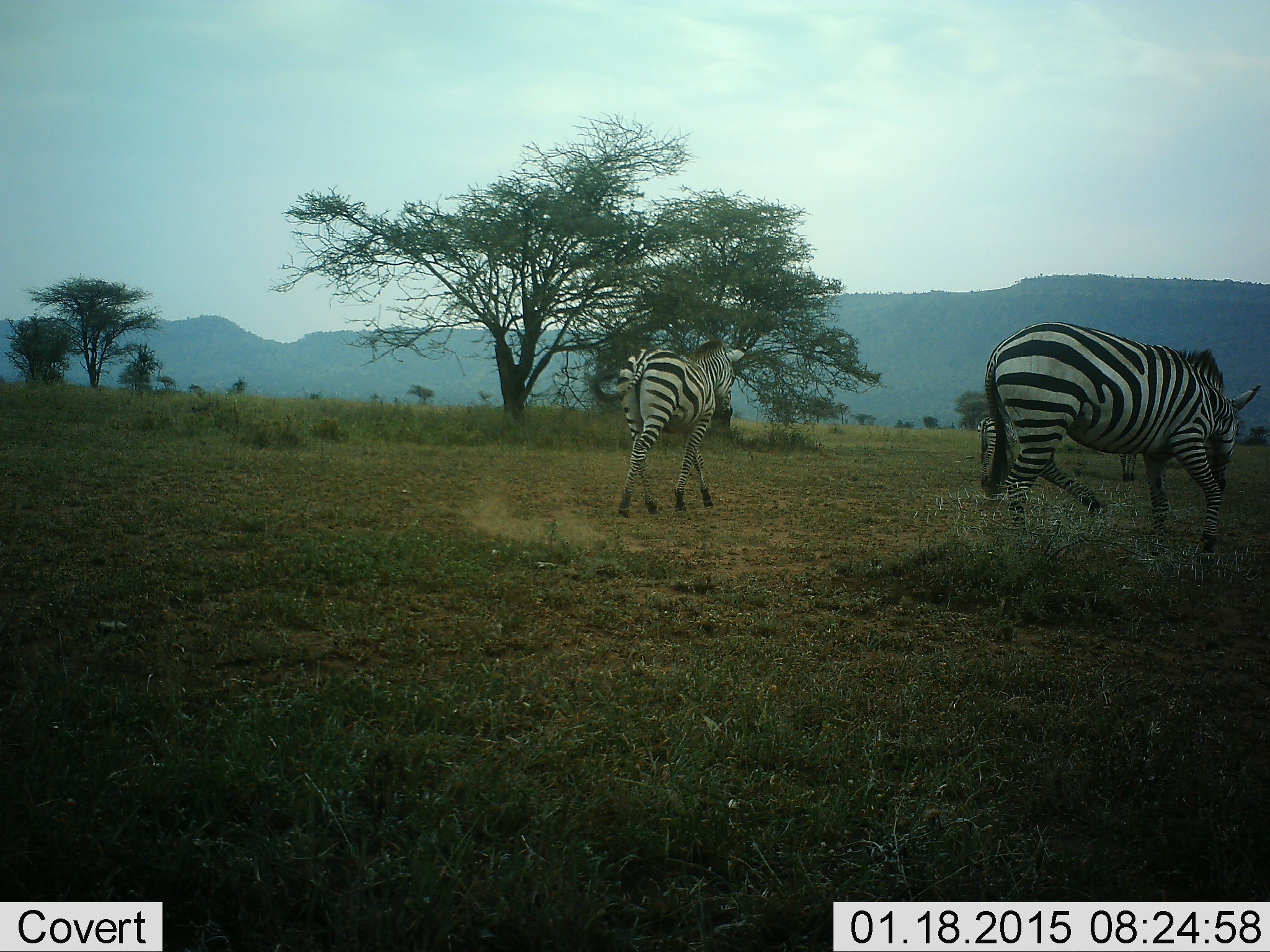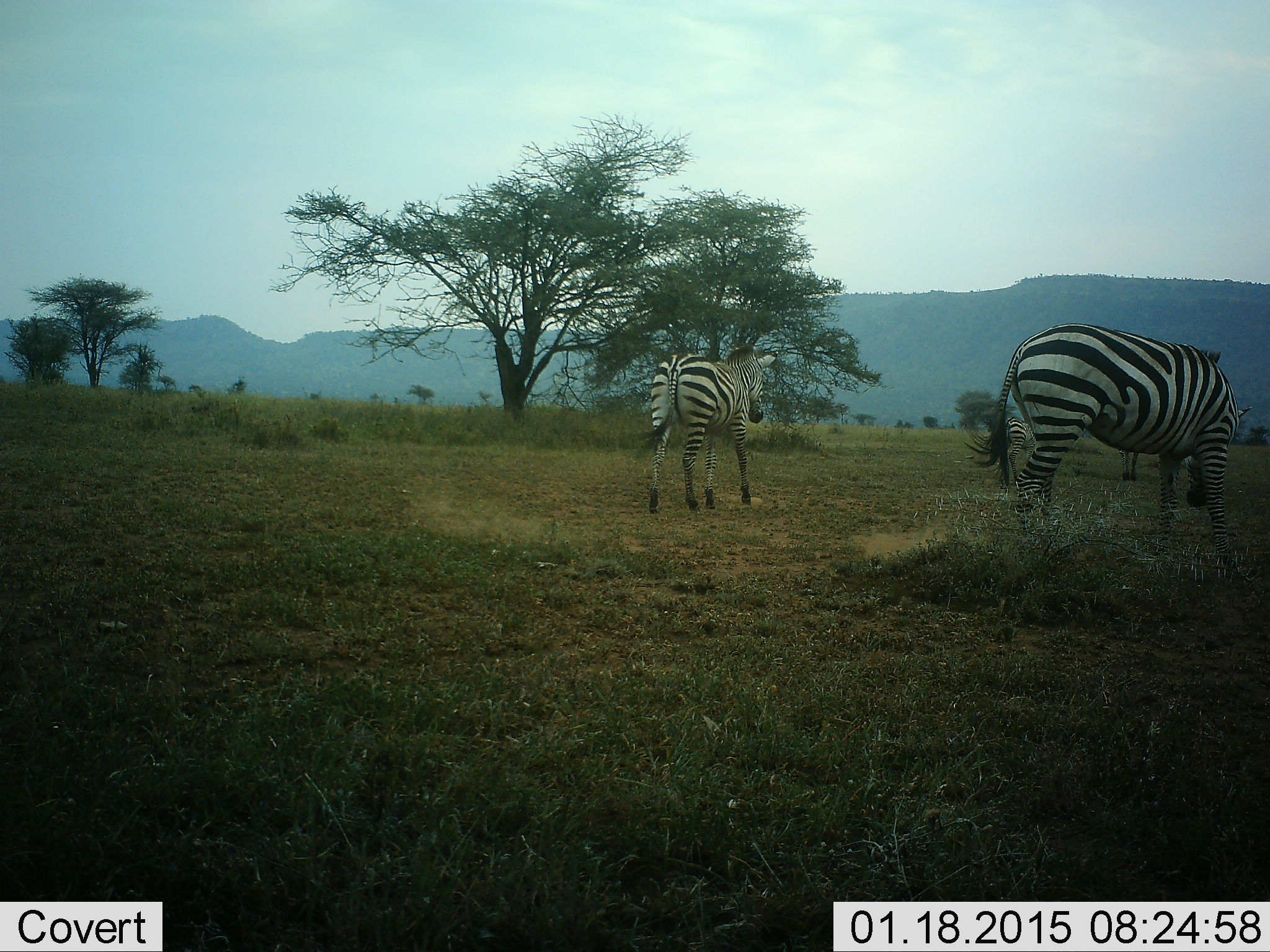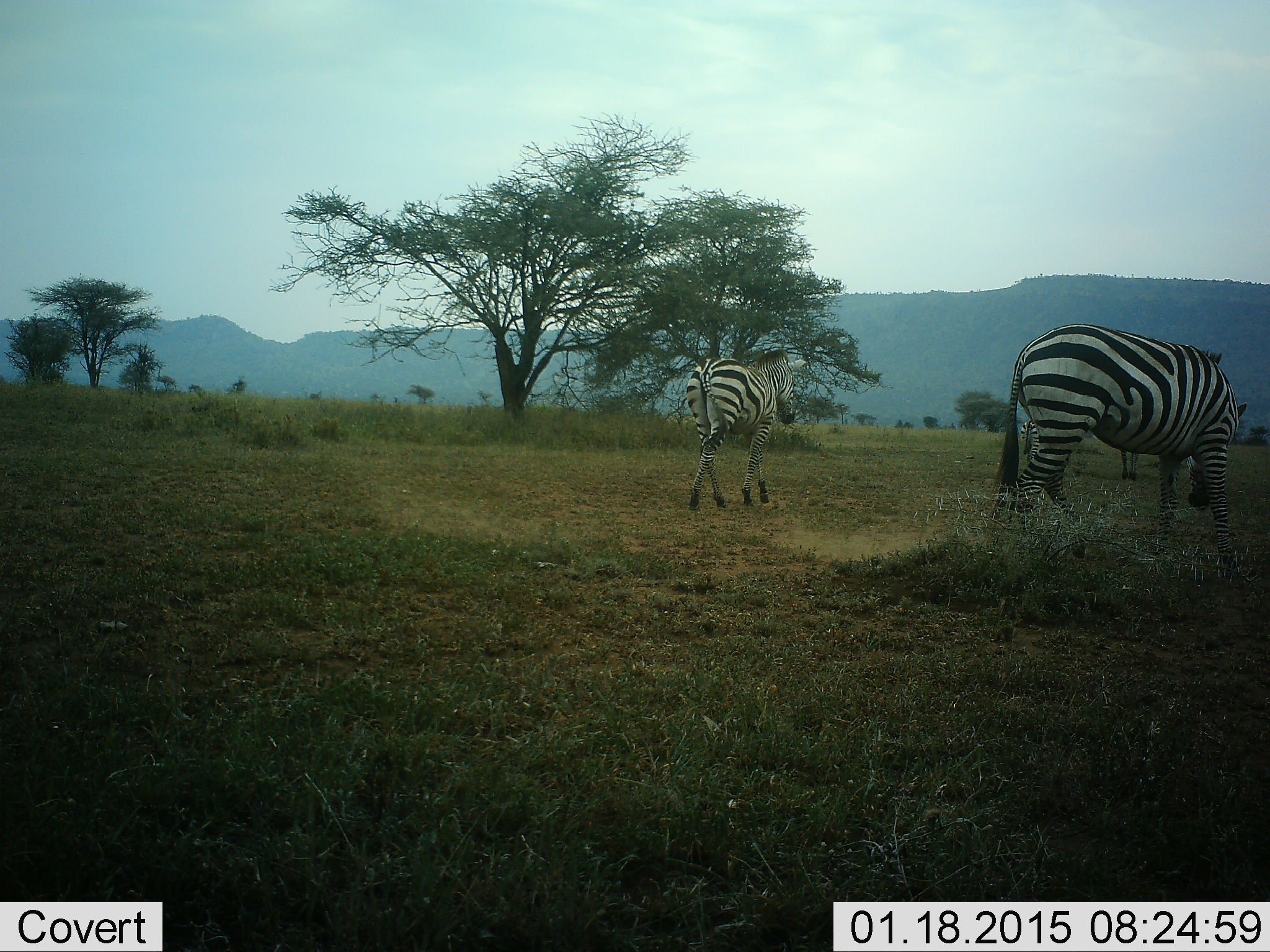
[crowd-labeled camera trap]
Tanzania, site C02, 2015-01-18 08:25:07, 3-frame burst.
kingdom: Animalia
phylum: Chordata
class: Mammalia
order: Perissodactyla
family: Equidae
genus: Equus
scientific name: Equus quagga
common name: plains zebra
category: zebra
Zebra (plains zebra) (Equus quagga), count 3. Behavior (volunteer vote fractions): standing 40%, resting 0%, moving 80%, interacting 0%. Young present (vote fraction): 0%. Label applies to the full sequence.